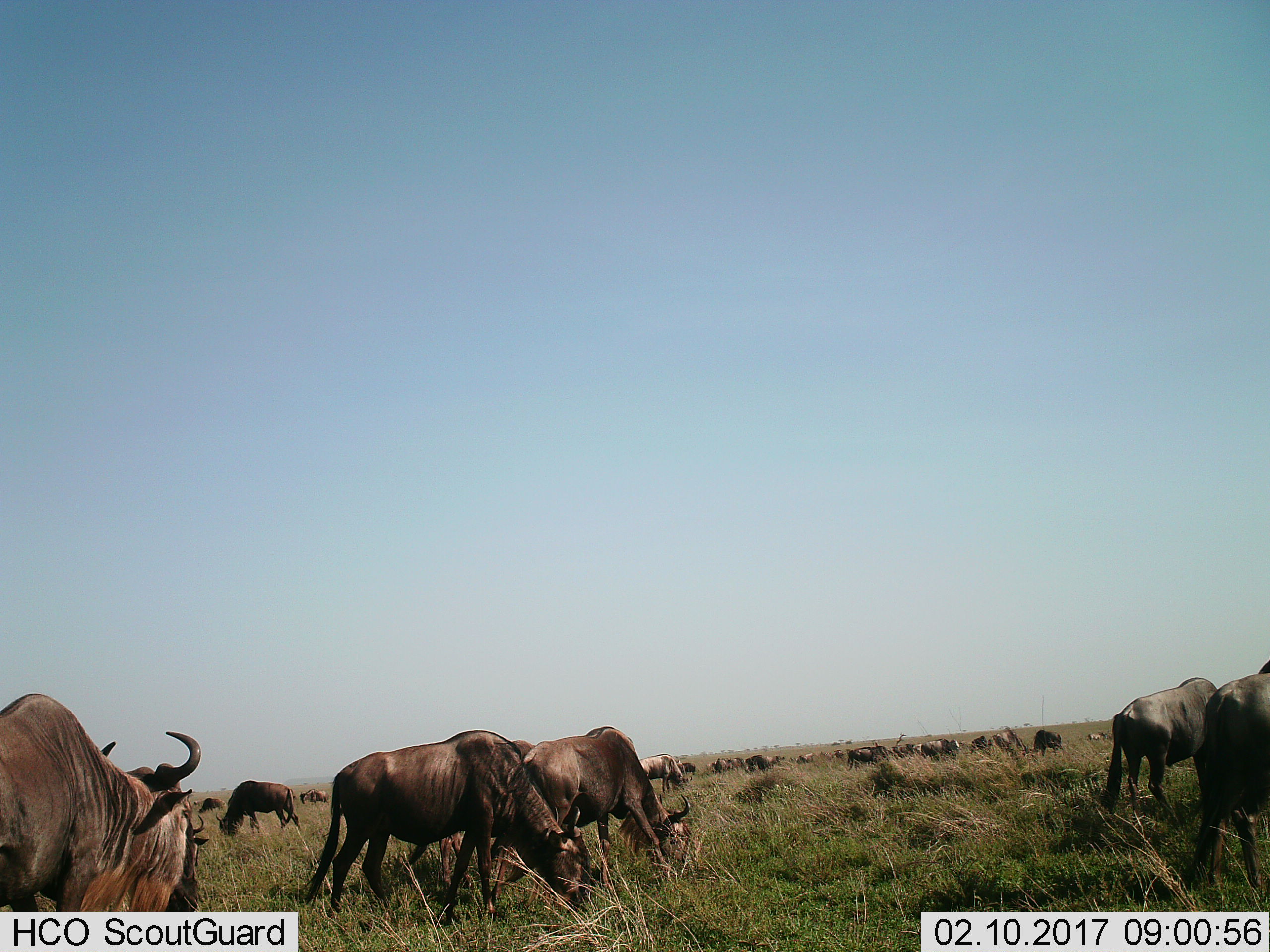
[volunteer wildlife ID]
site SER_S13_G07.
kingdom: Animalia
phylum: Chordata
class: Mammalia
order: Artiodactyla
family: Bovidae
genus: Connochaetes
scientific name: Connochaetes taurinus taurinus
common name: blue wildebeest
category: wildebeestblue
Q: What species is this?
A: Wildebeestblue (blue wildebeest) (Connochaetes taurinus taurinus).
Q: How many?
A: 11-50.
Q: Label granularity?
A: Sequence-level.